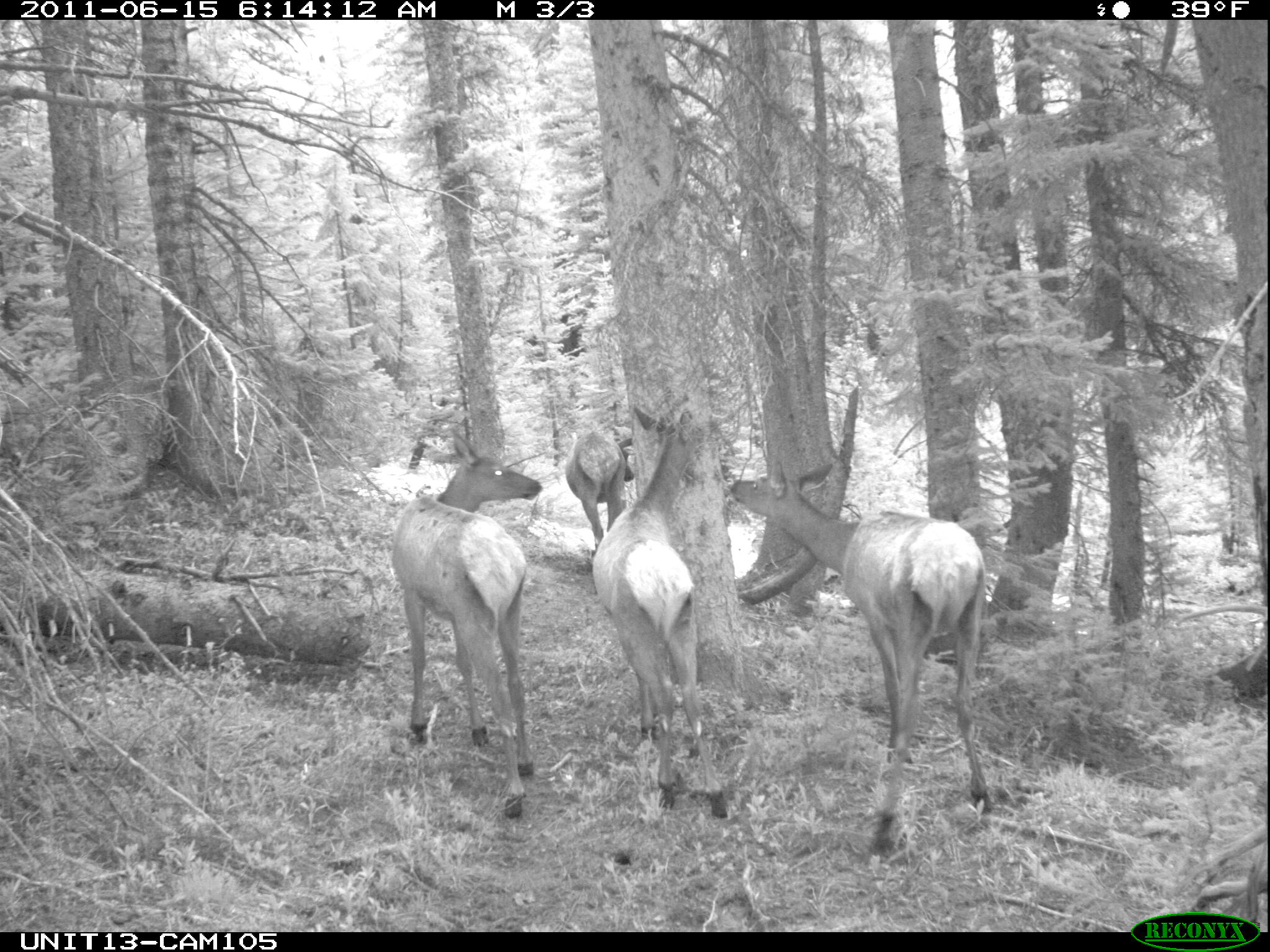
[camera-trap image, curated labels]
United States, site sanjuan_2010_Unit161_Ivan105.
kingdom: Animalia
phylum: Chordata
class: Mammalia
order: Artiodactyla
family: Cervidae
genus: Cervus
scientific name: Cervus elaphus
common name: red deer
Cervus elaphus (red deer).